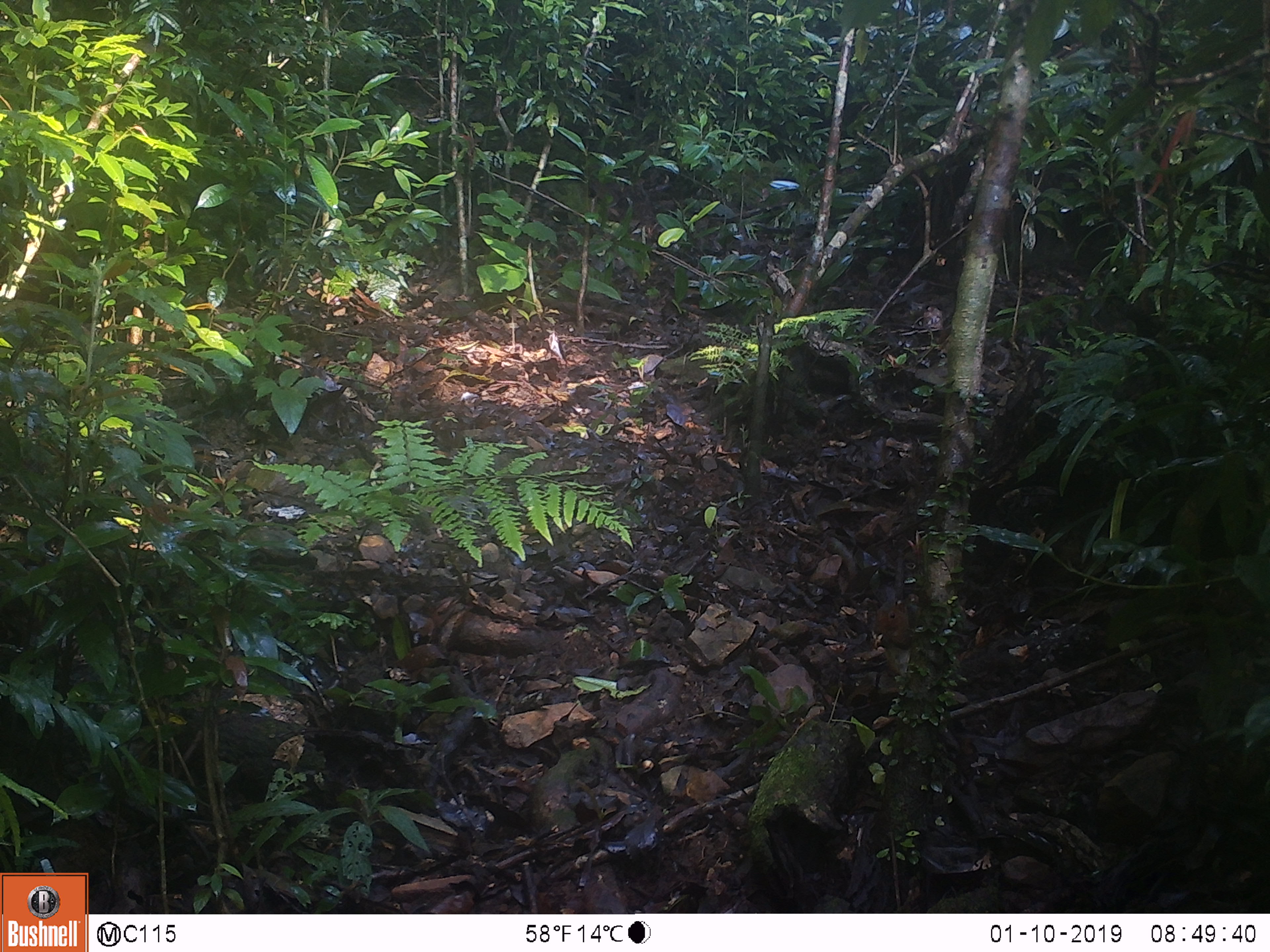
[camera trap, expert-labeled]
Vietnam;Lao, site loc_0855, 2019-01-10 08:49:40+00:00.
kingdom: Animalia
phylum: Chordata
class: Mammalia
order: Rodentia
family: Sciuridae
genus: Dremomys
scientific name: Dremomys rufigenis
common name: red-cheeked squirrel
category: red cheeked squirrel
Red cheeked squirrel (red-cheeked squirrel) (Dremomys rufigenis). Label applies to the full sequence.